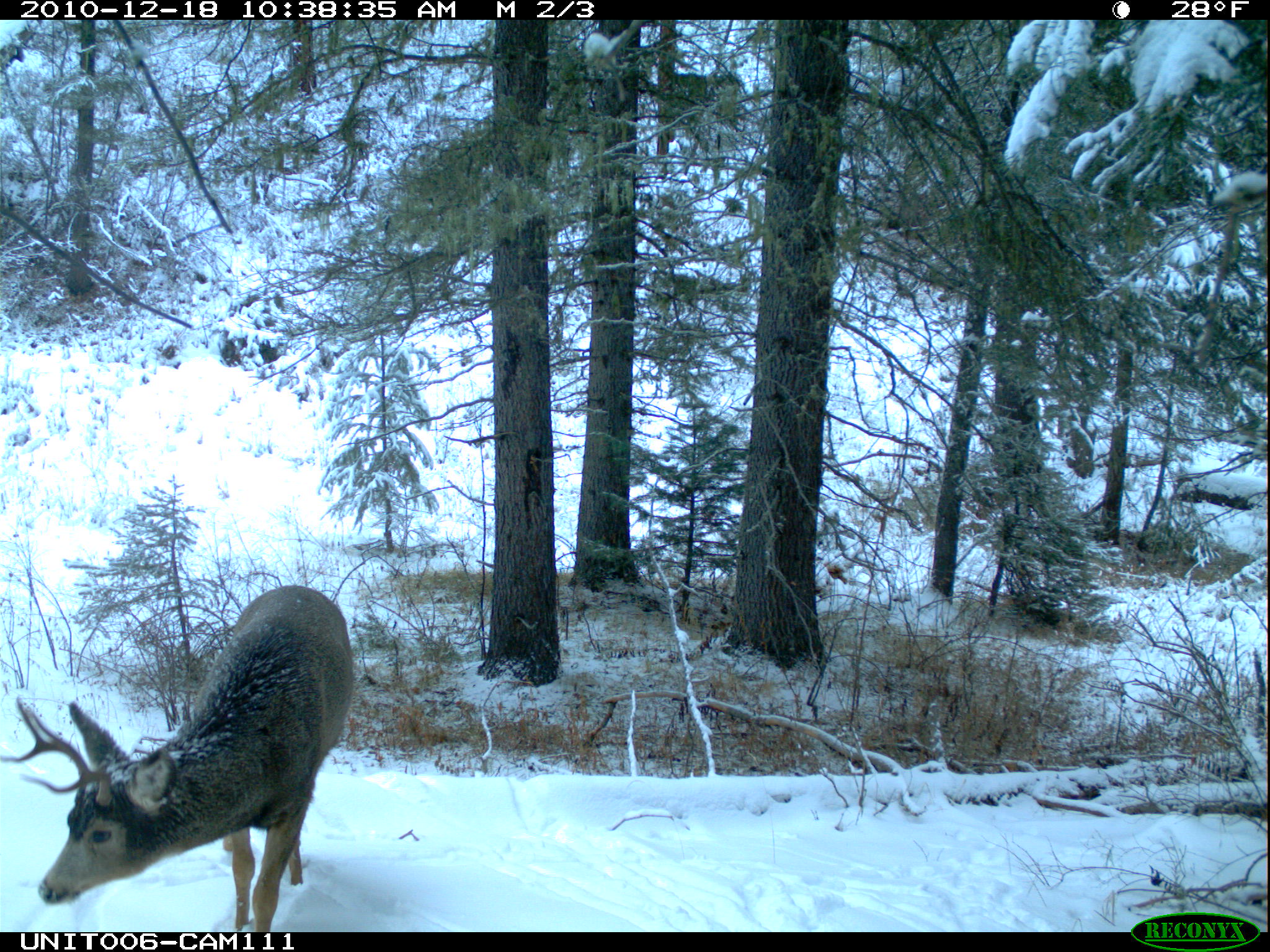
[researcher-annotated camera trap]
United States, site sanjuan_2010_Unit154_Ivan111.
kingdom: Animalia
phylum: Chordata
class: Mammalia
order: Artiodactyla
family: Cervidae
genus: Odocoileus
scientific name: Odocoileus hemionus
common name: mule deer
Odocoileus hemionus (mule deer).